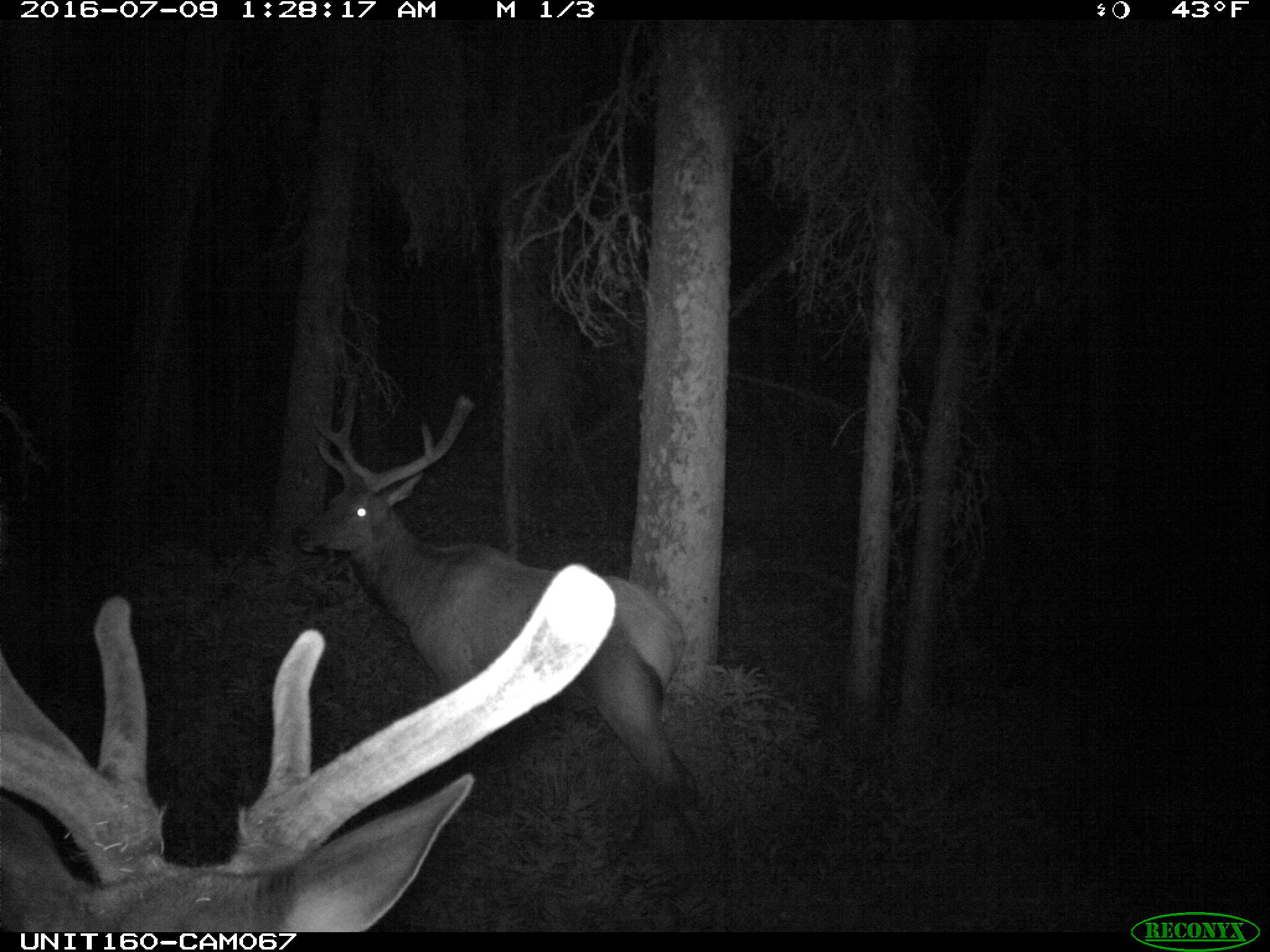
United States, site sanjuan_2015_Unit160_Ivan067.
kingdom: Animalia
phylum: Chordata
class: Mammalia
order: Artiodactyla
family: Cervidae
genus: Cervus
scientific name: Cervus elaphus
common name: red deer